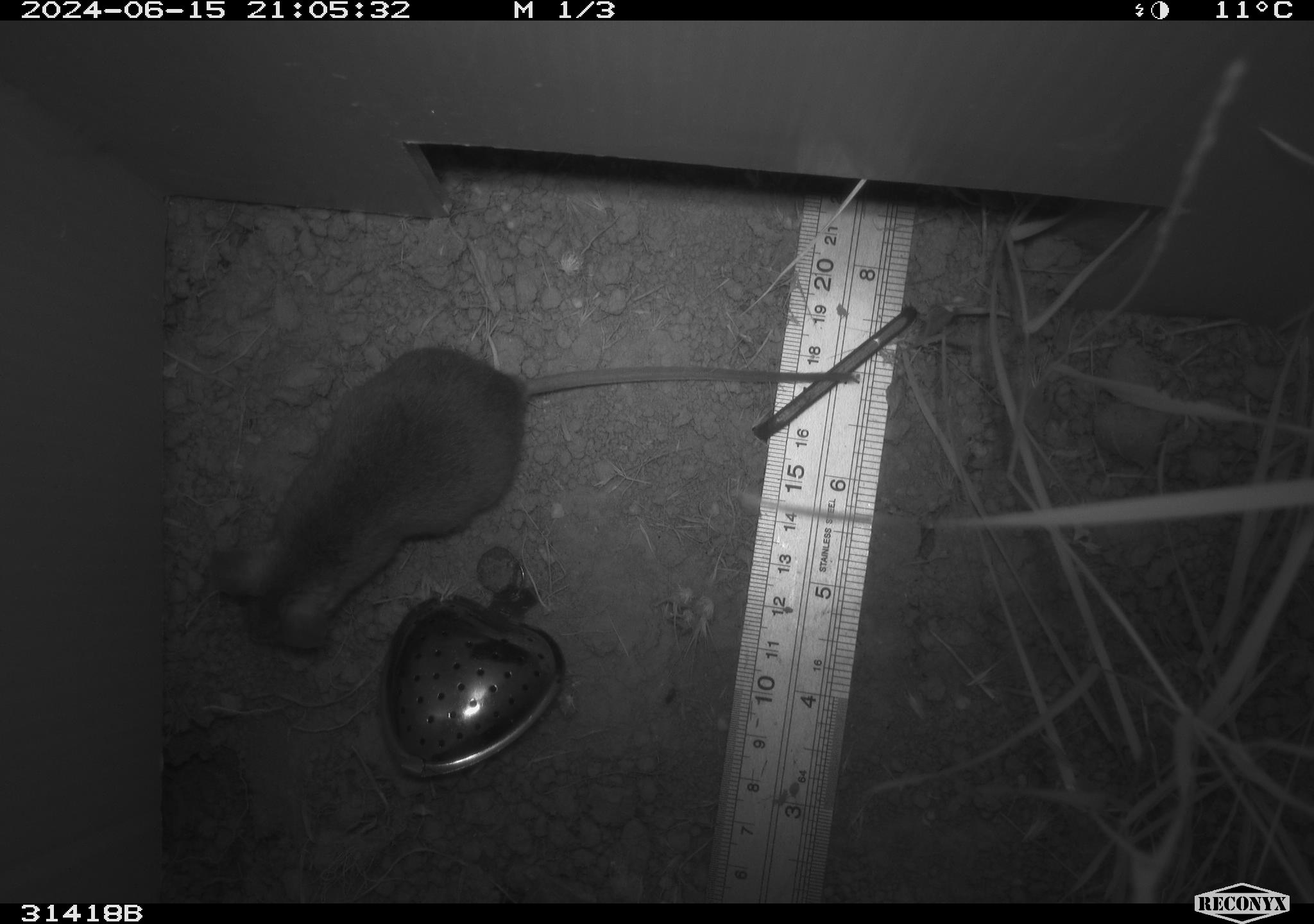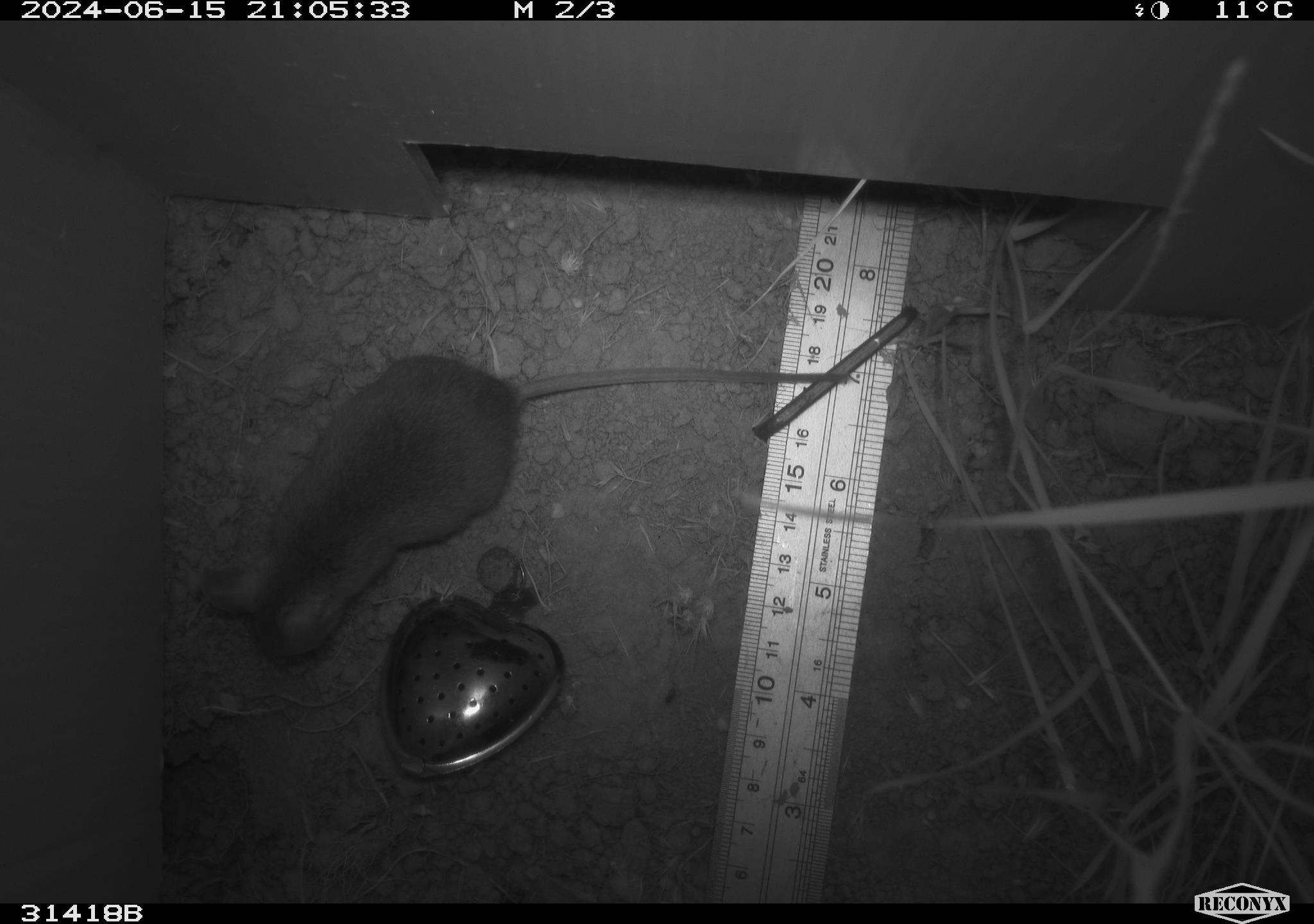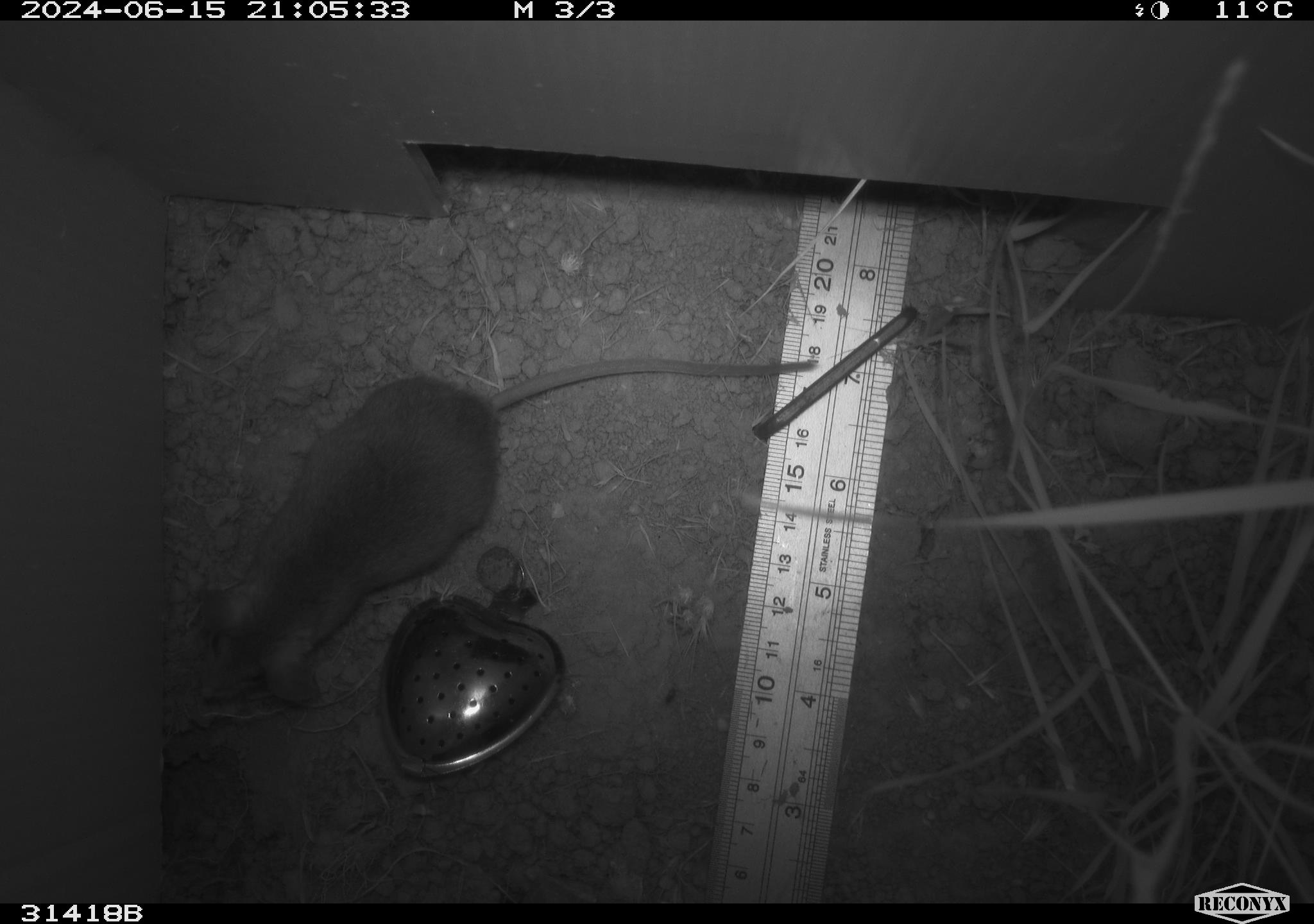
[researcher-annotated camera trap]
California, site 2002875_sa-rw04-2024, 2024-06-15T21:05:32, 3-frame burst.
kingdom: Animalia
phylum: Chordata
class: Mammalia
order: Rodentia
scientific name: Rodentia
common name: rodent